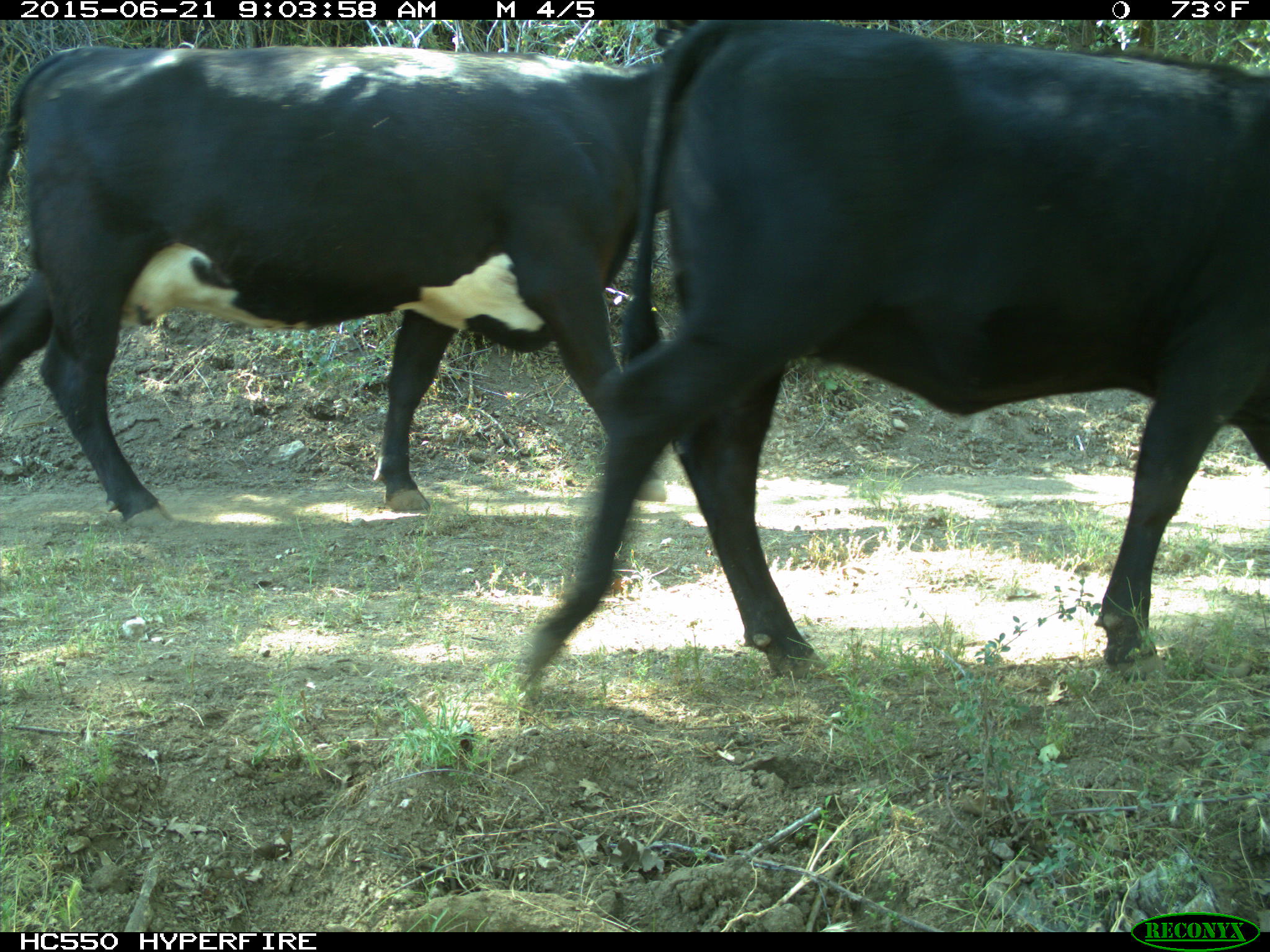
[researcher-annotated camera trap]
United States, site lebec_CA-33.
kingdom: Animalia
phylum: Chordata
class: Mammalia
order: Artiodactyla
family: Bovidae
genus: Bos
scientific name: Bos taurus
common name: domestic cow